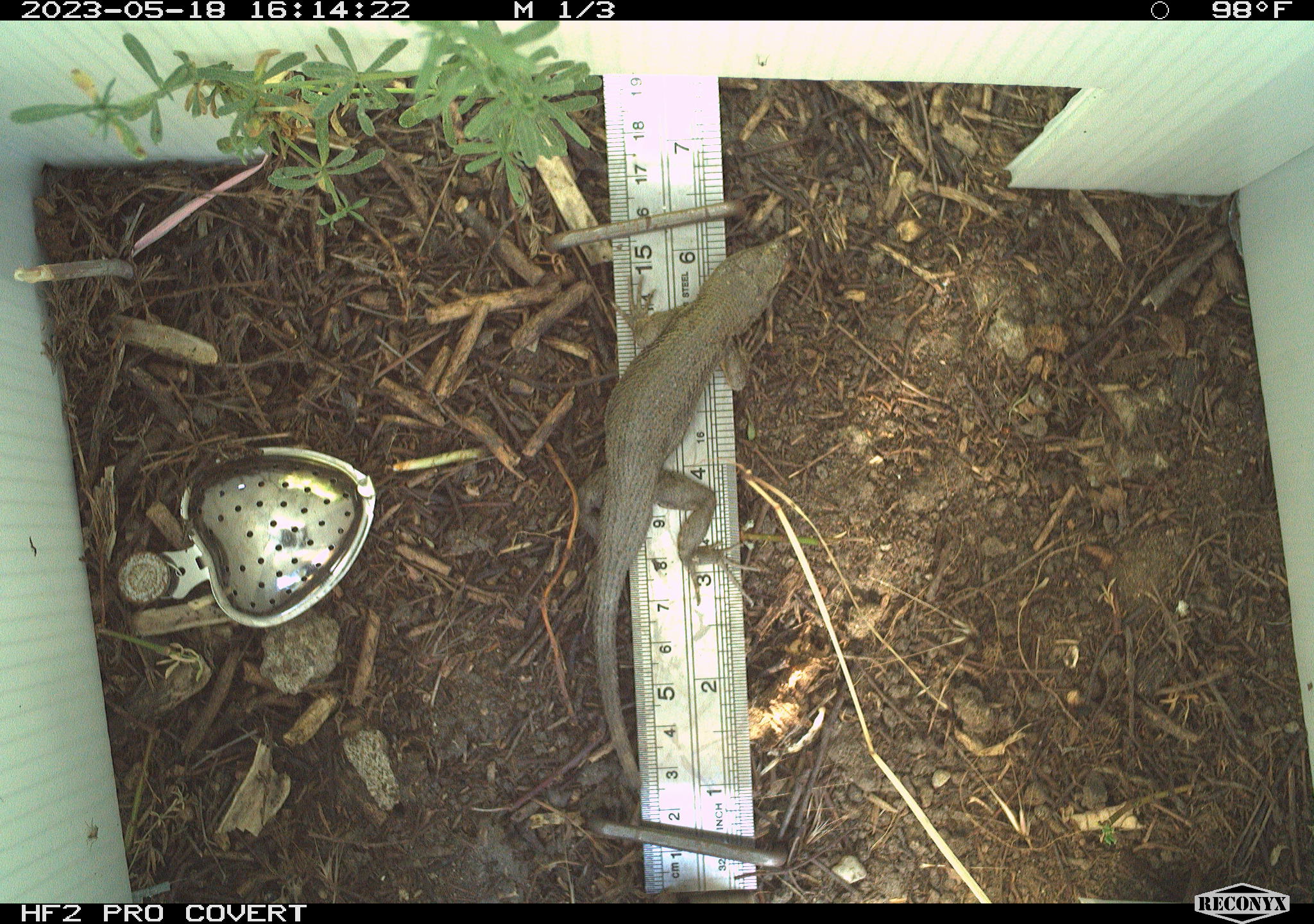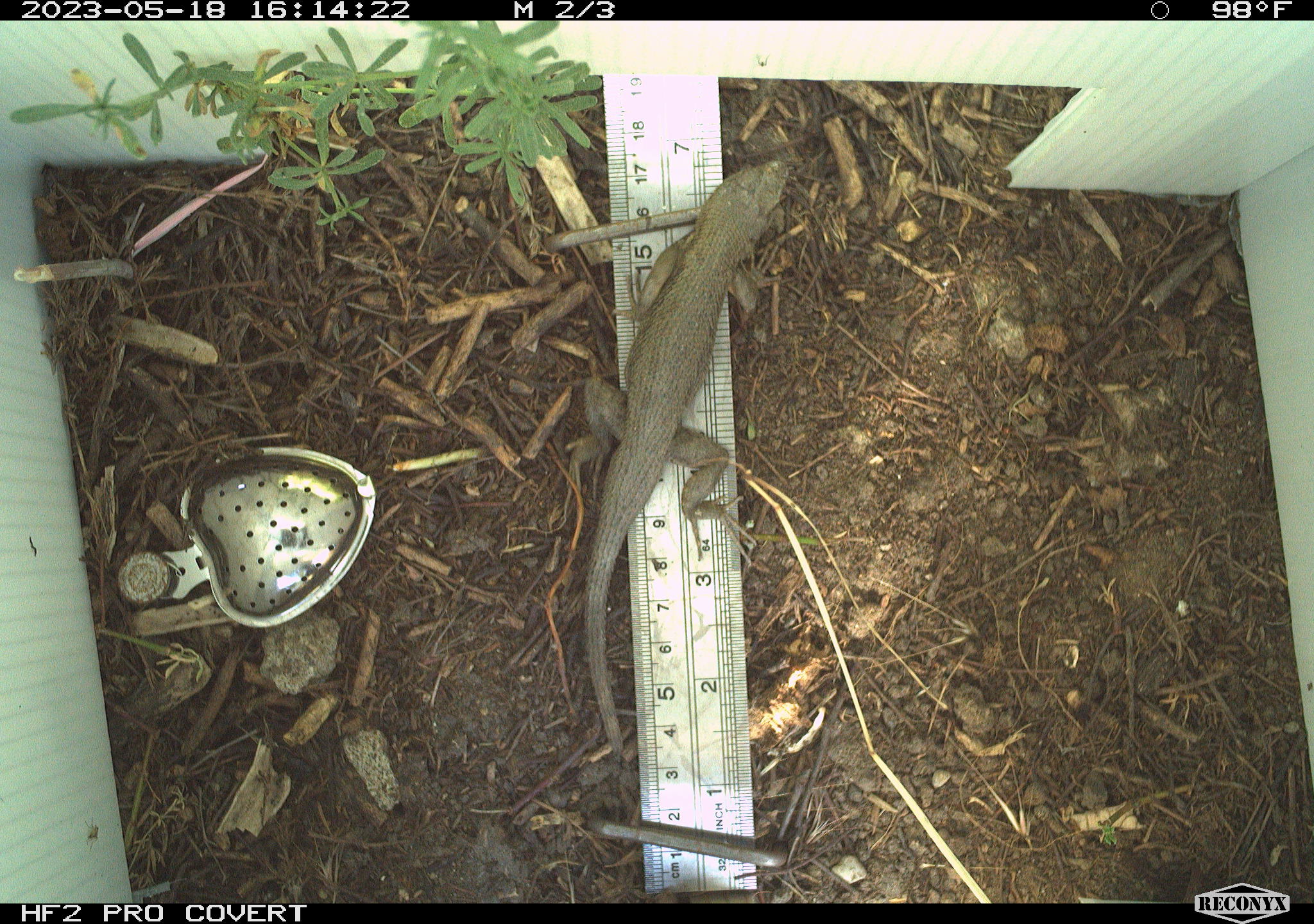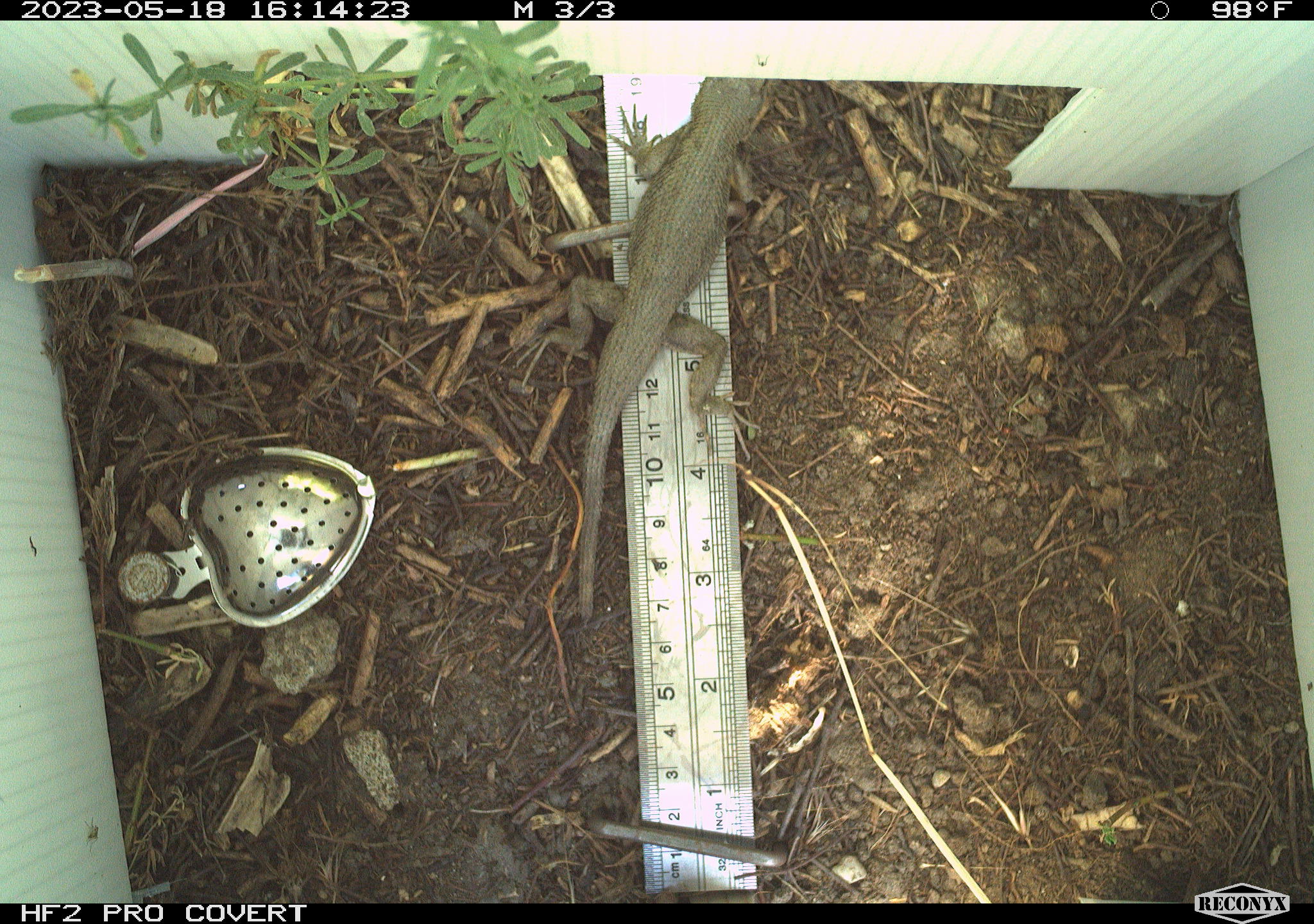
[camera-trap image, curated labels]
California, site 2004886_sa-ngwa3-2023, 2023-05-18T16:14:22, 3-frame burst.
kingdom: Animalia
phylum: Chordata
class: Reptilia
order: Squamata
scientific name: Squamata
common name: lizards and snakes